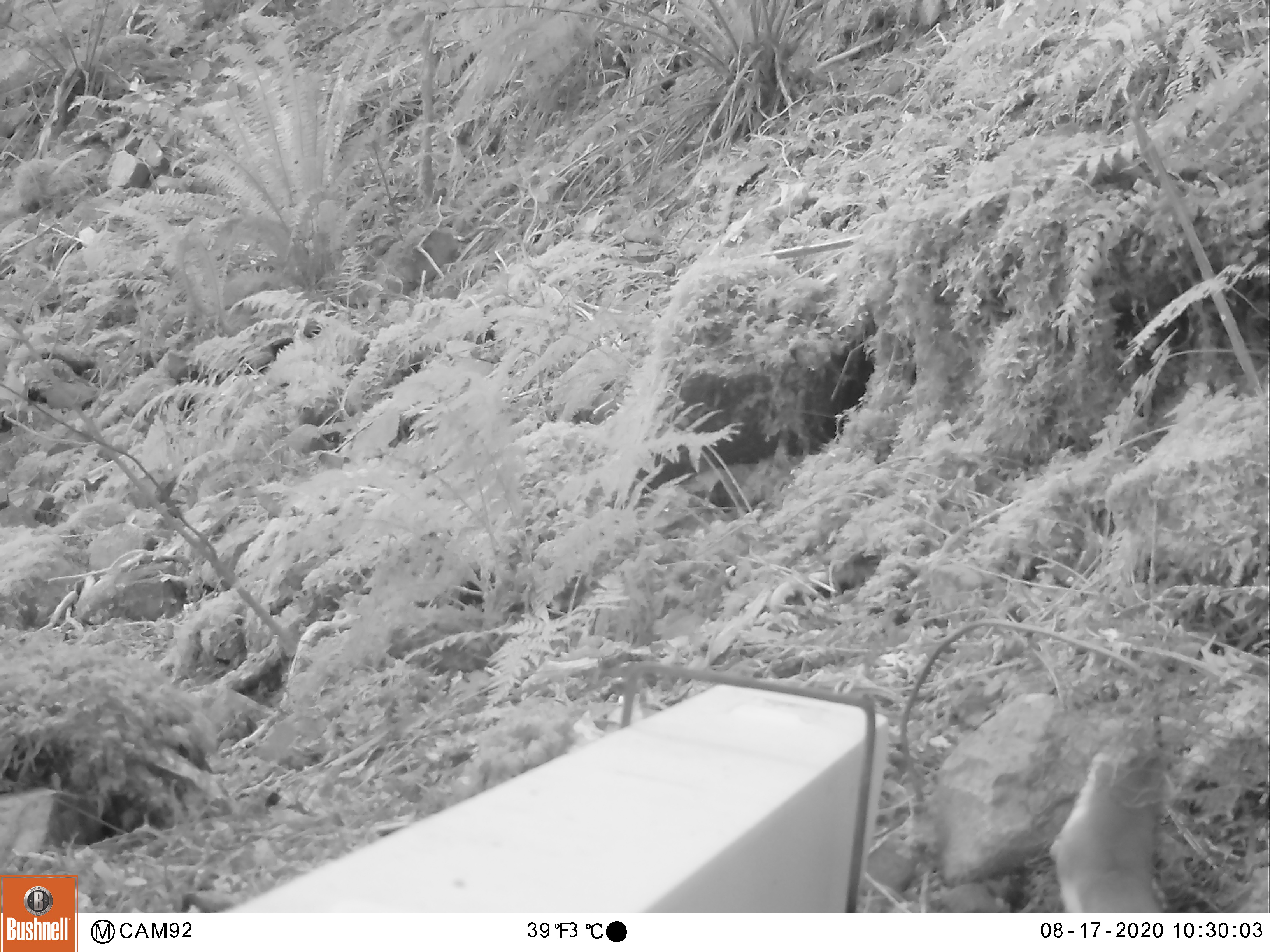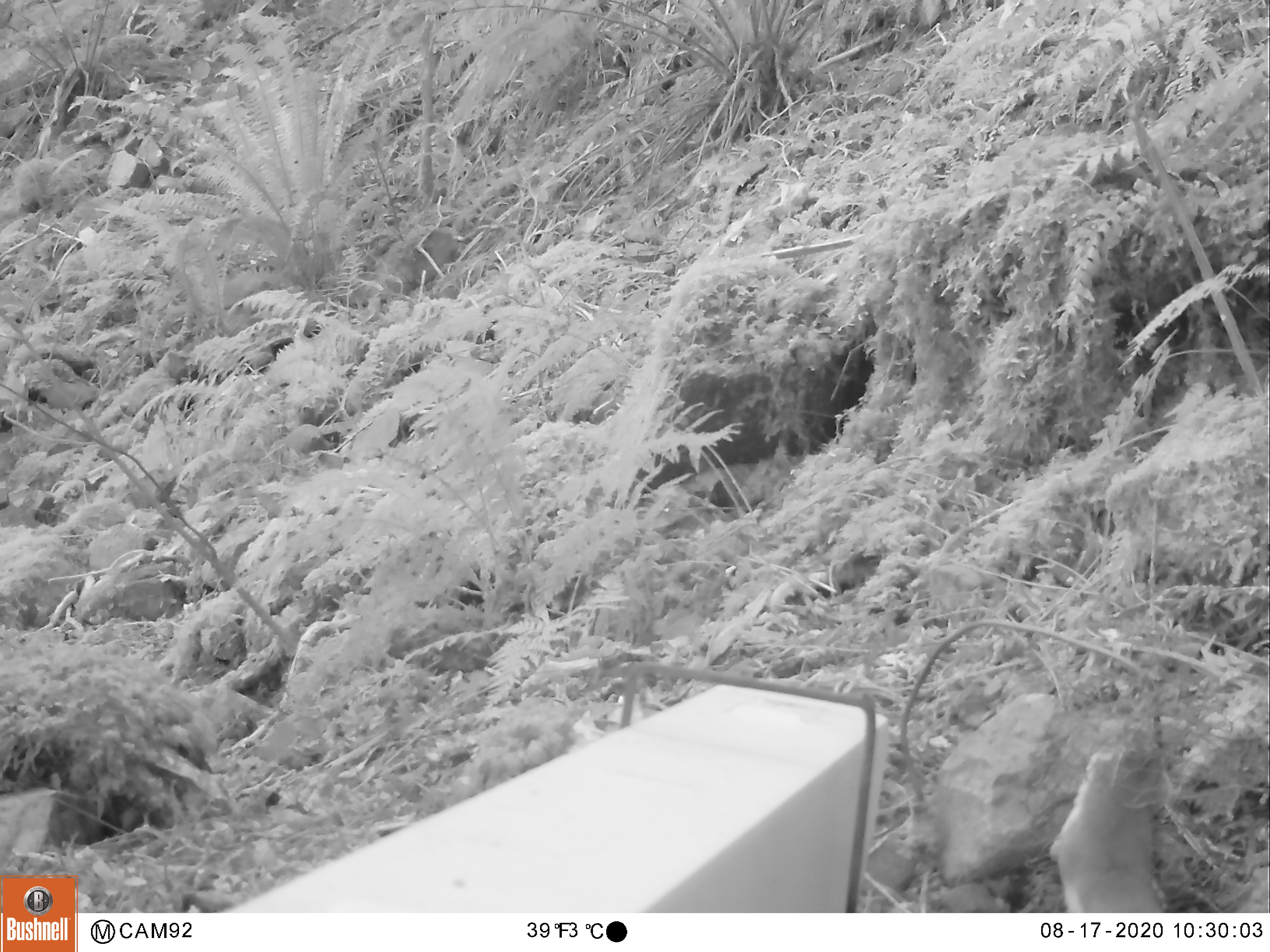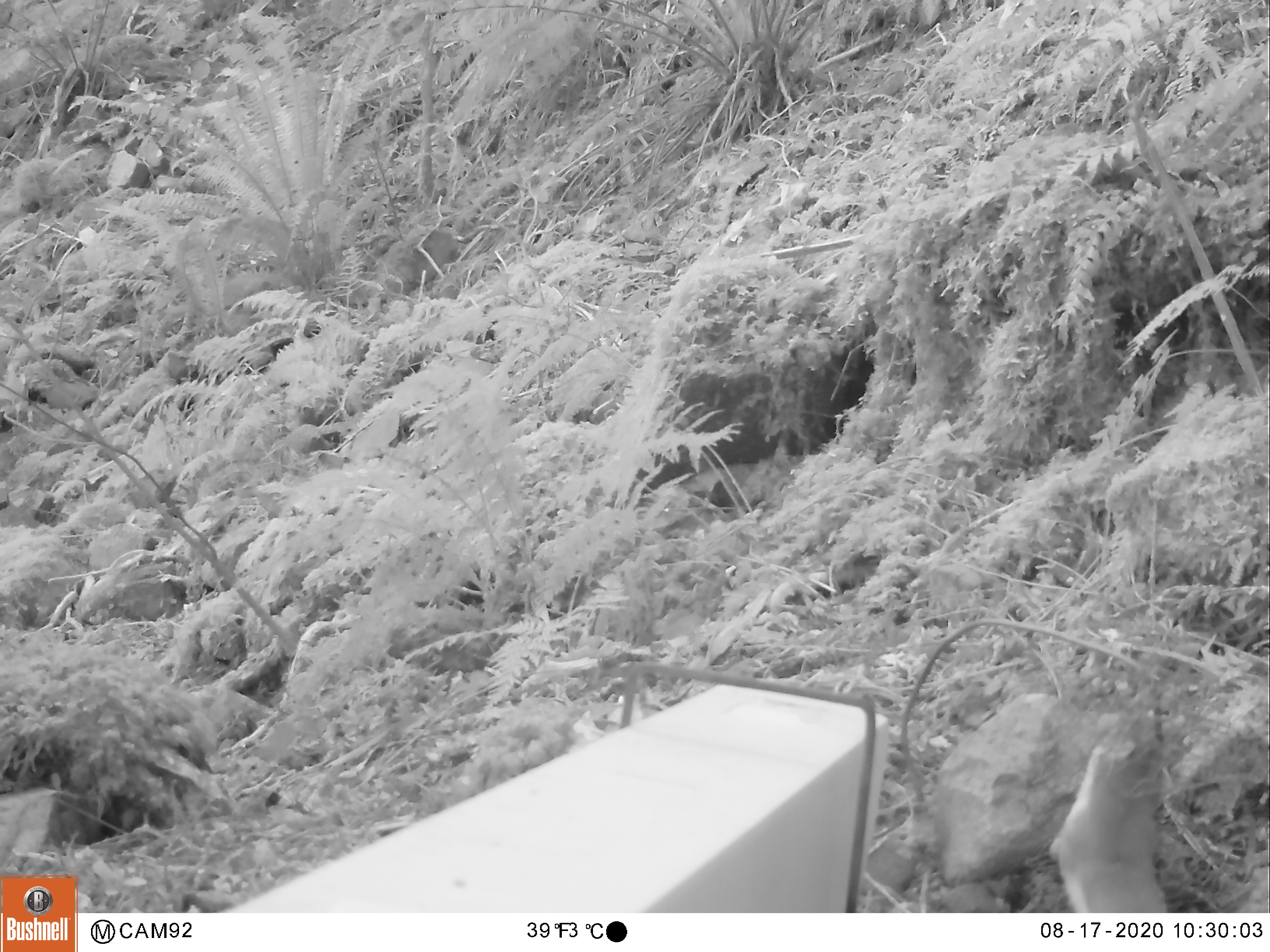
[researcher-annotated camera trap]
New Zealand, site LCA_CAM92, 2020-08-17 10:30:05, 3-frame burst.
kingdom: Animalia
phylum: Chordata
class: Mammalia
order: Carnivora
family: Mustelidae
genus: Mustela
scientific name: Mustela erminea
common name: stoat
Stoat (Mustela erminea).